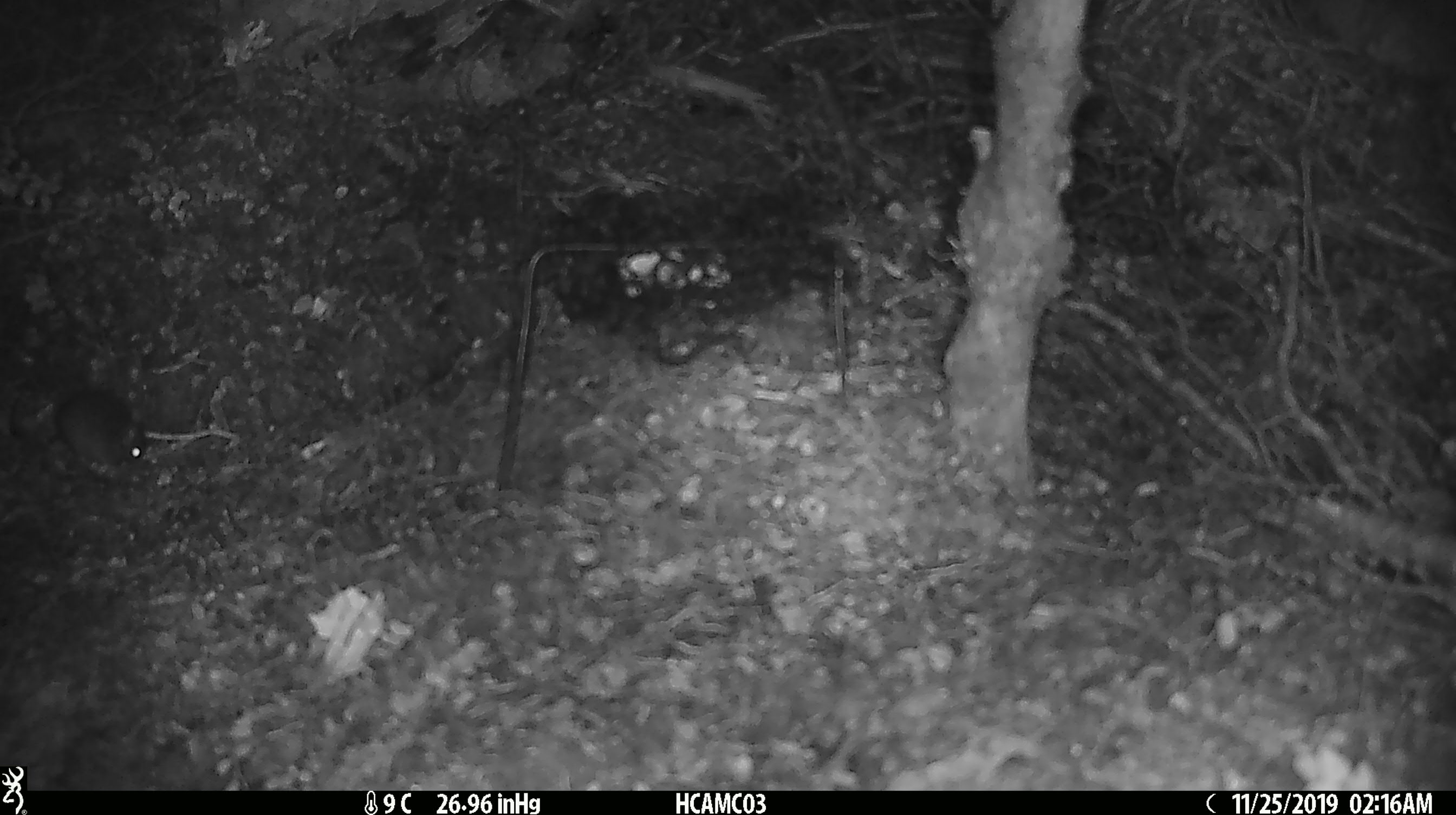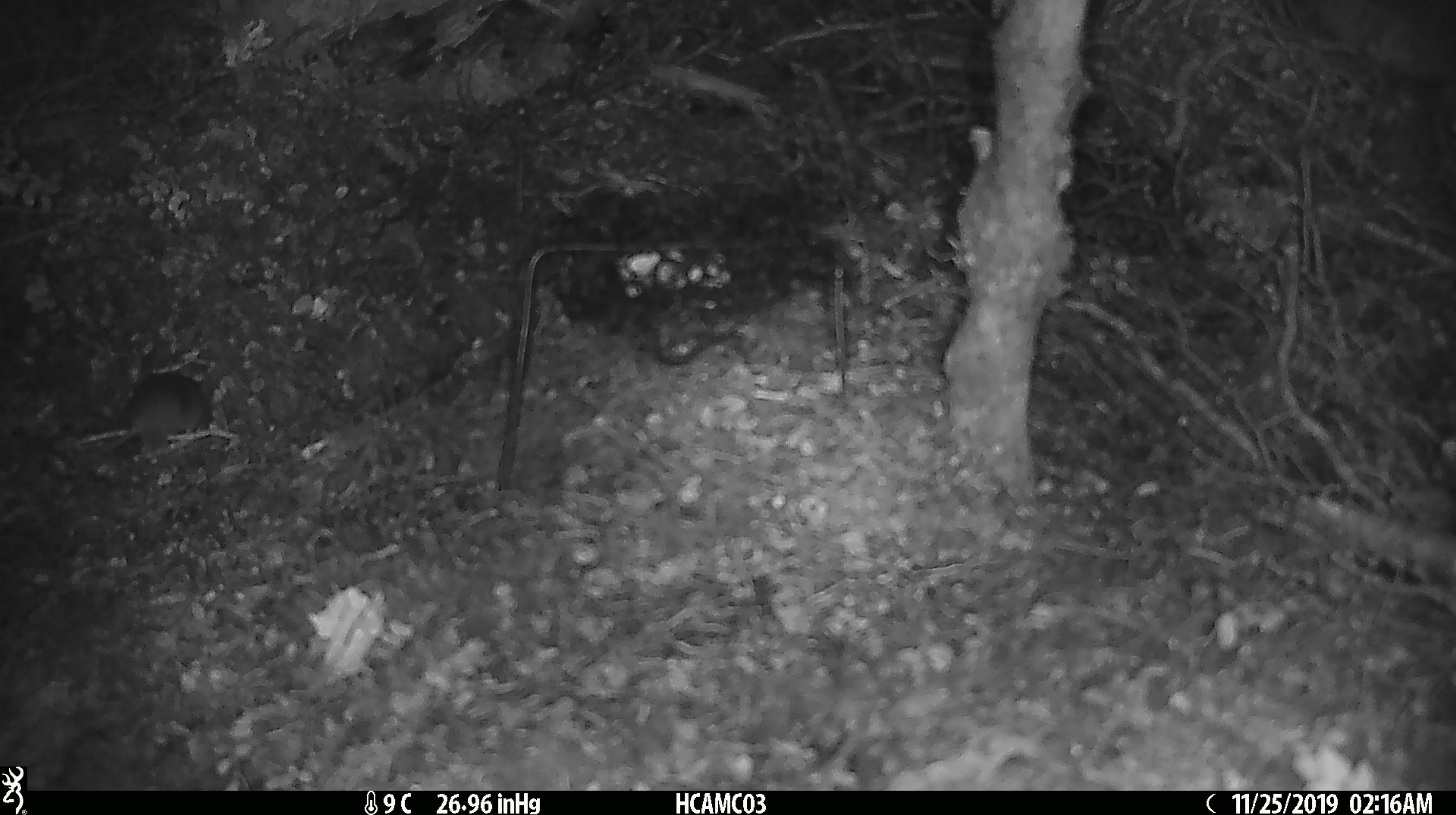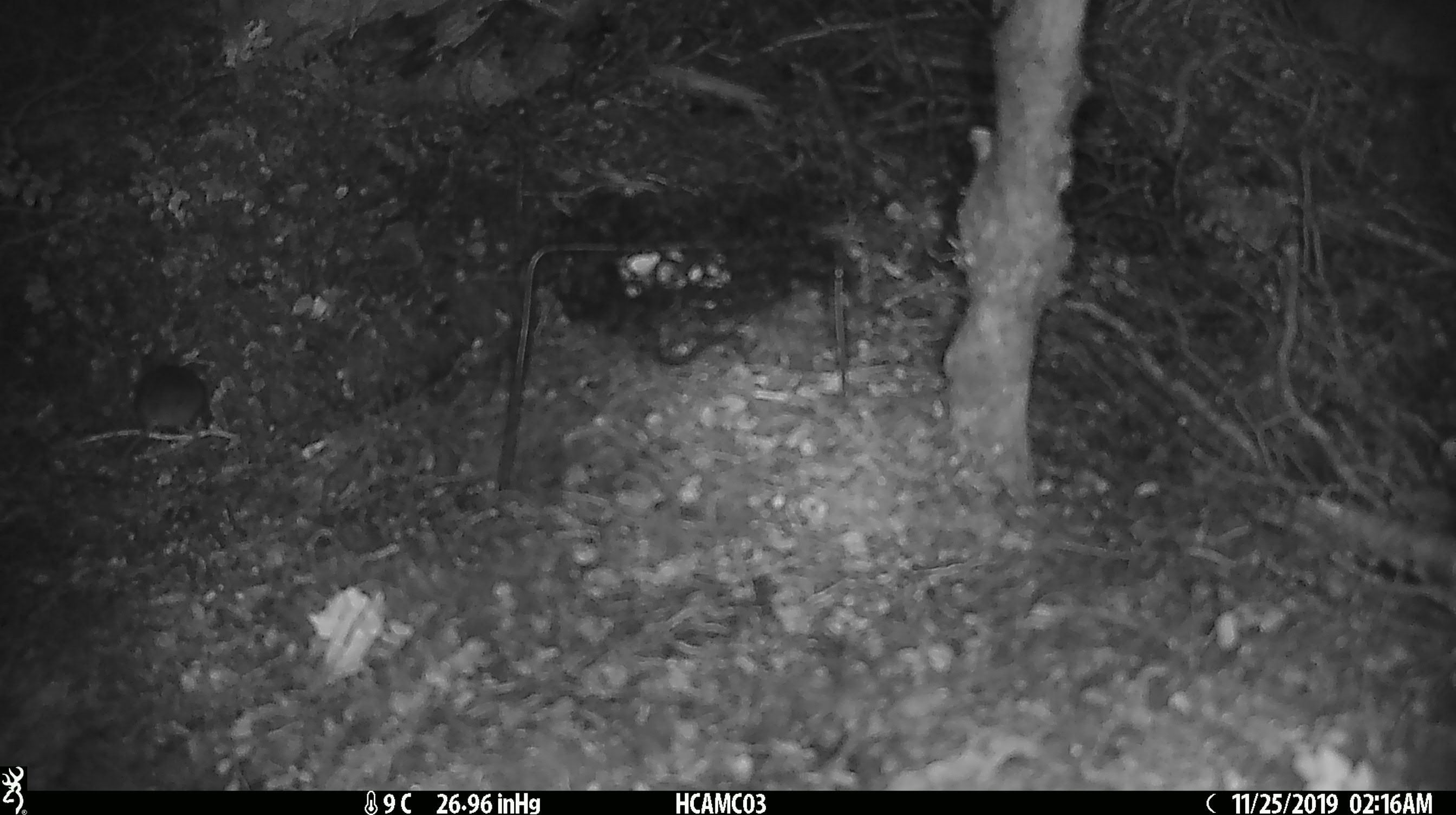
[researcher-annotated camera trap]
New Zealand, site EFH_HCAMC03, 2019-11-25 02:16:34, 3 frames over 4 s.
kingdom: Animalia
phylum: Chordata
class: Mammalia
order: Rodentia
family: Muridae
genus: Mus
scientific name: Mus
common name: mouse